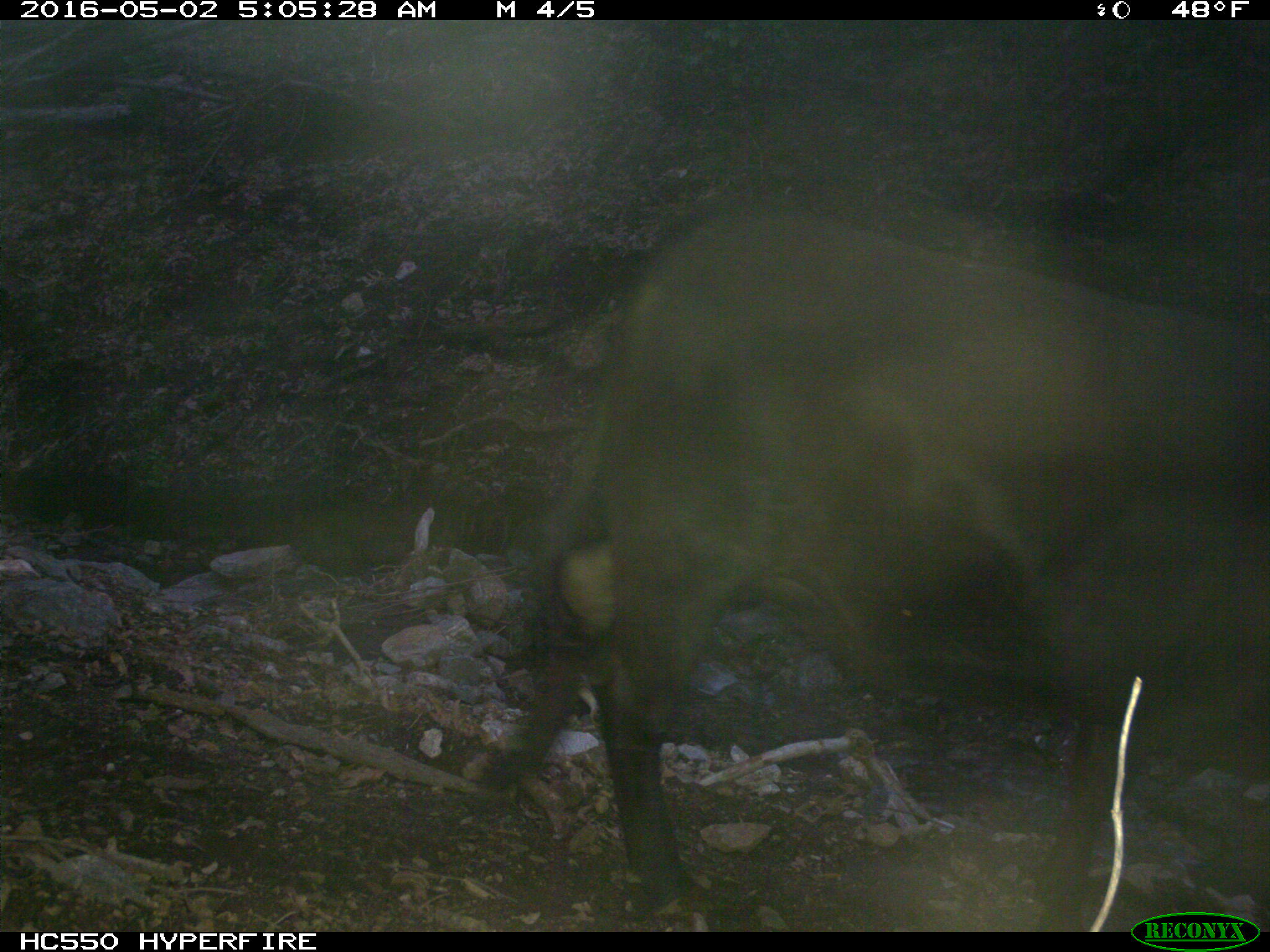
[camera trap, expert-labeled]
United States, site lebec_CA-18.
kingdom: Animalia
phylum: Chordata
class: Mammalia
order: Artiodactyla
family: Bovidae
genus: Bos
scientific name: Bos taurus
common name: domestic cow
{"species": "Bos taurus (domestic cow)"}